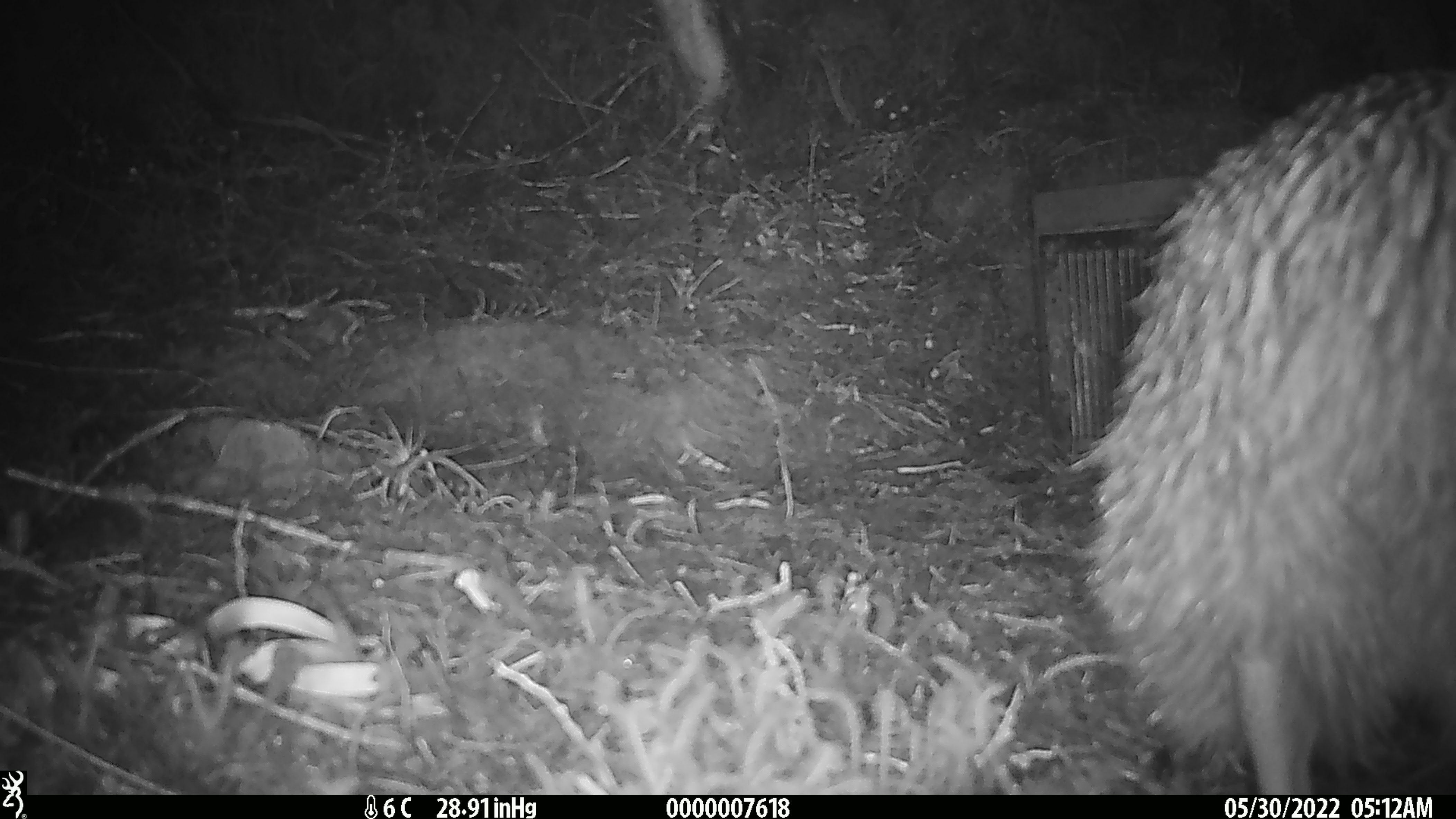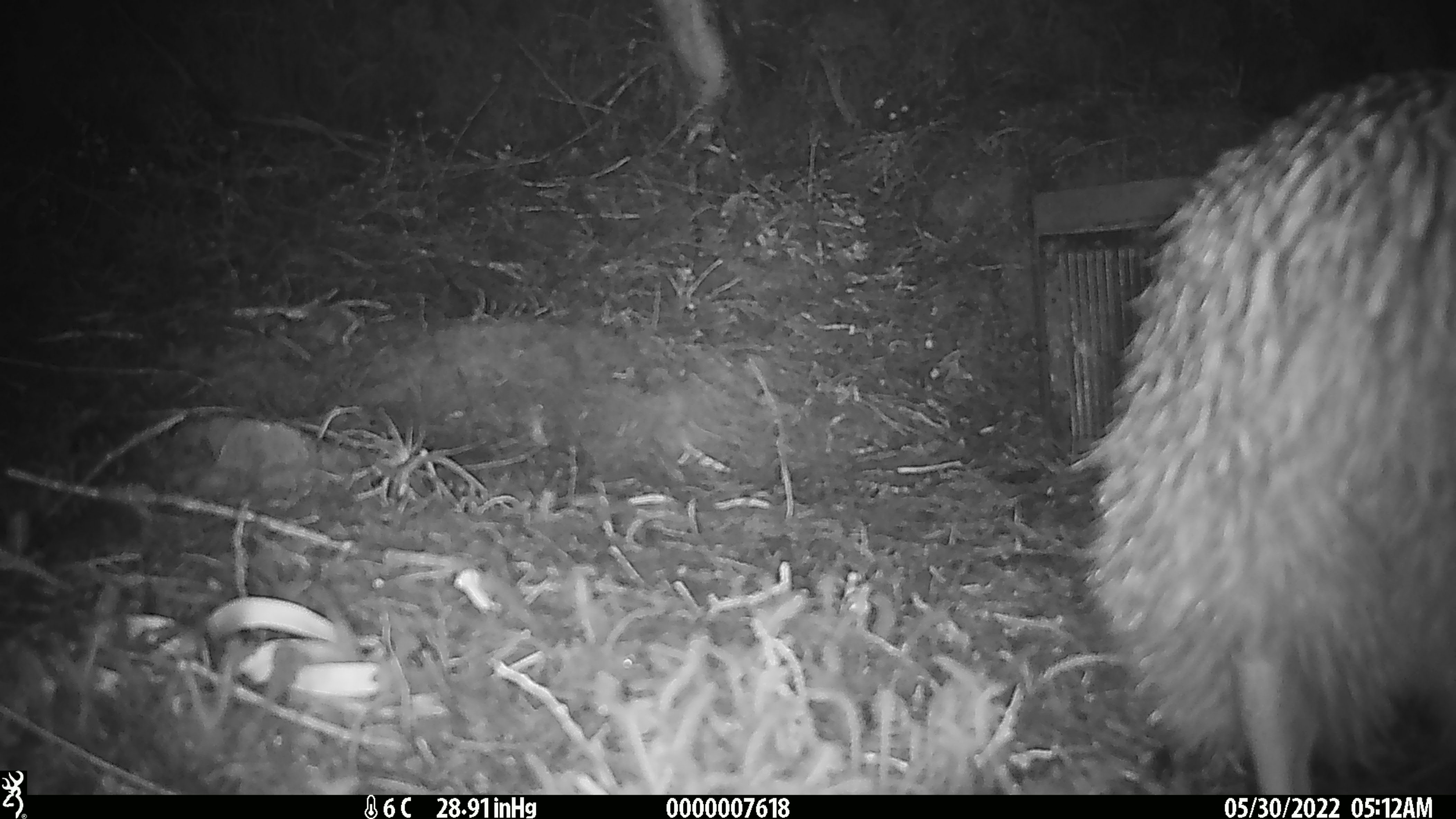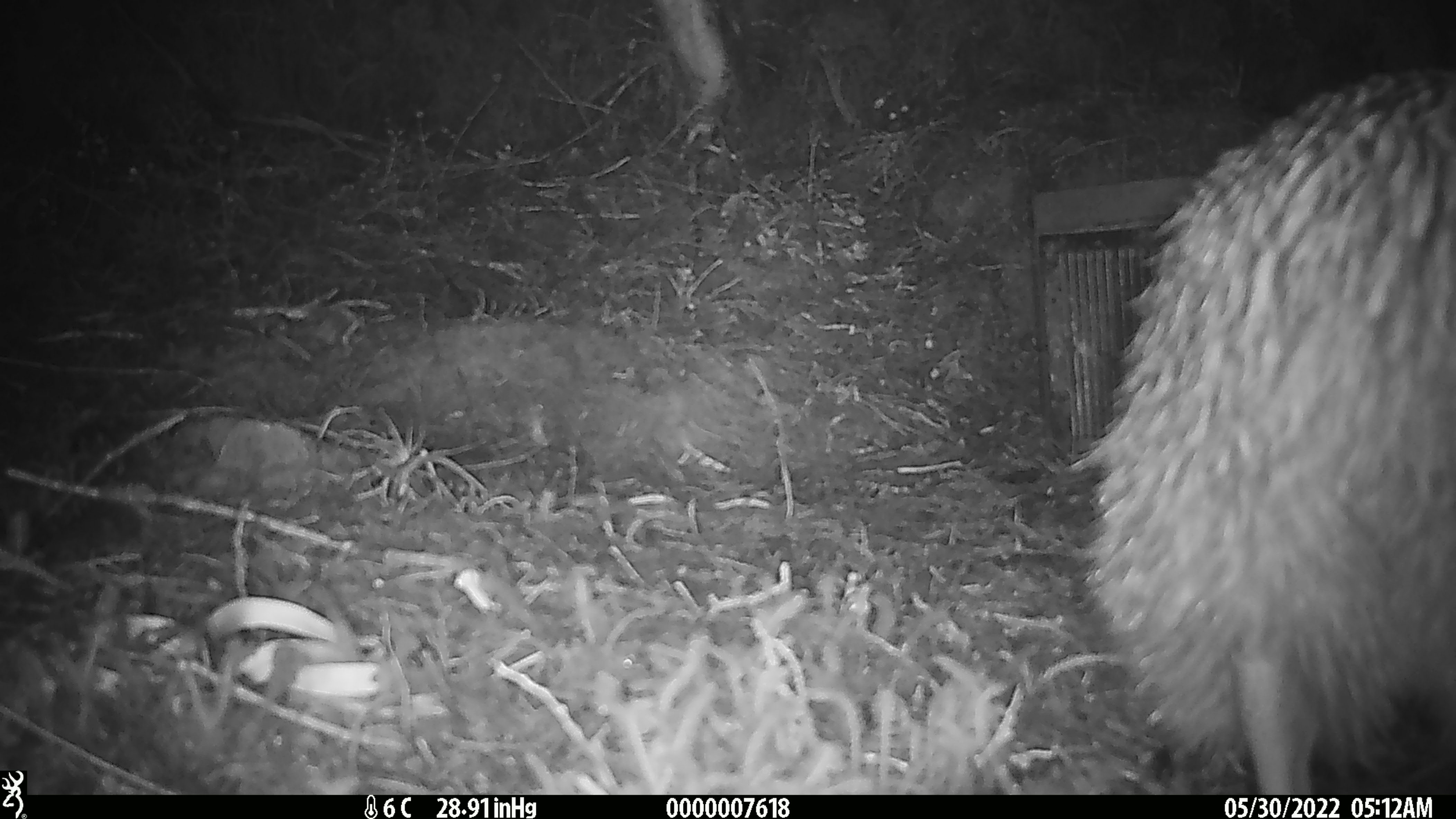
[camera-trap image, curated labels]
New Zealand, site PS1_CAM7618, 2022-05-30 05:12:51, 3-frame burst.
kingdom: Animalia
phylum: Chordata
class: Aves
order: Apterygiformes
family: Apterygidae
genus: Apteryx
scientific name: Apteryx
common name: kiwi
Kiwi (Apteryx).